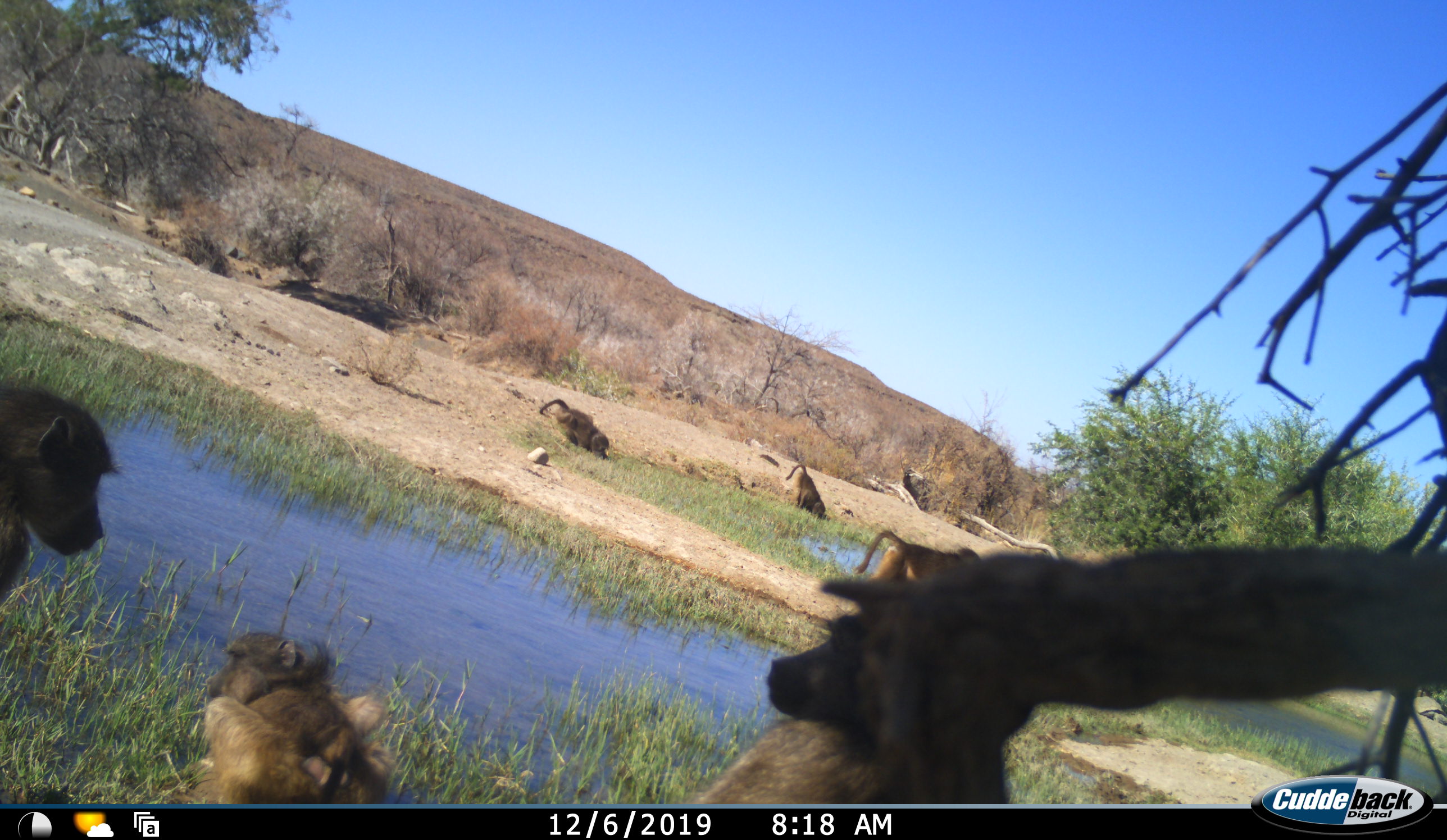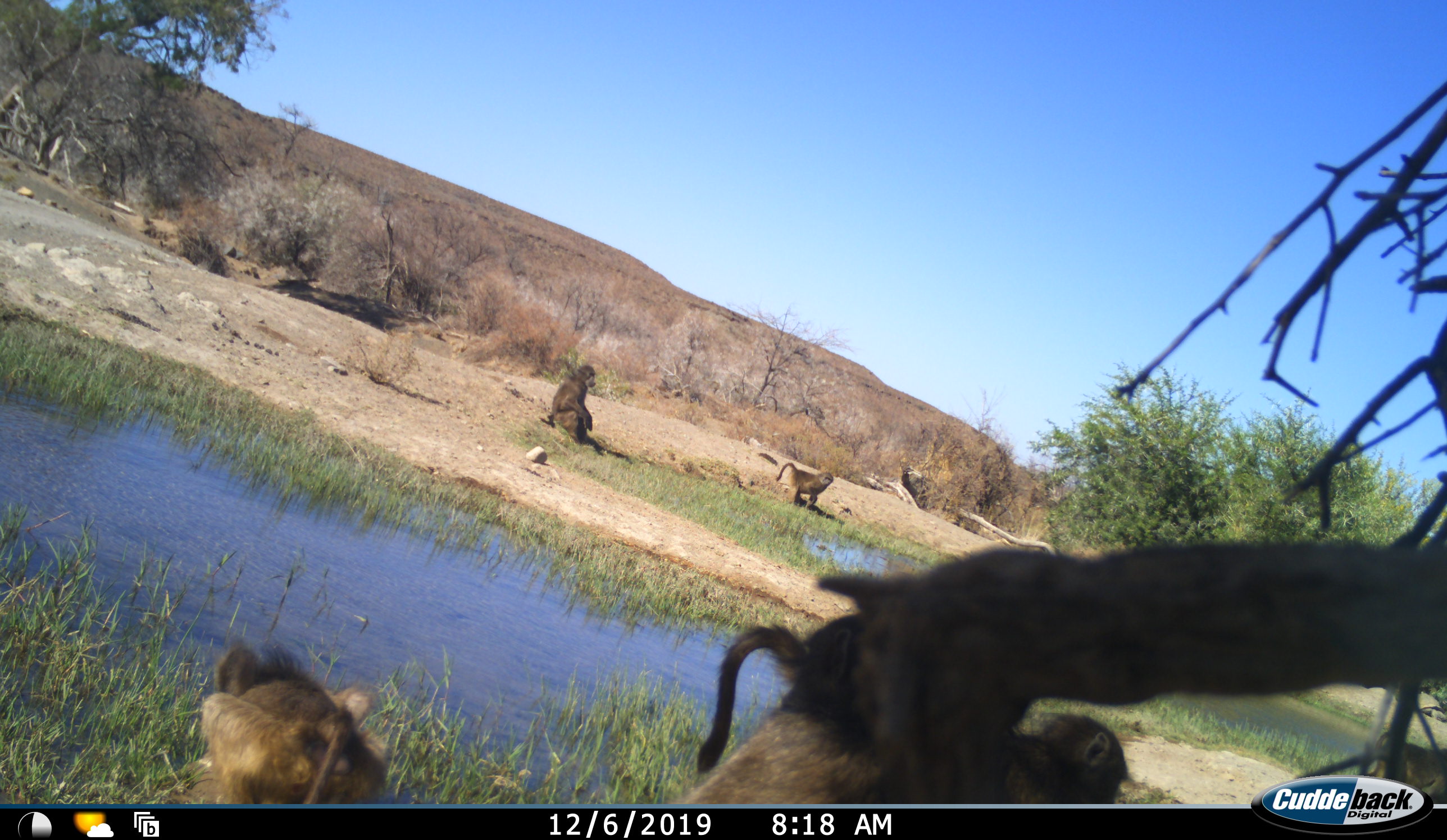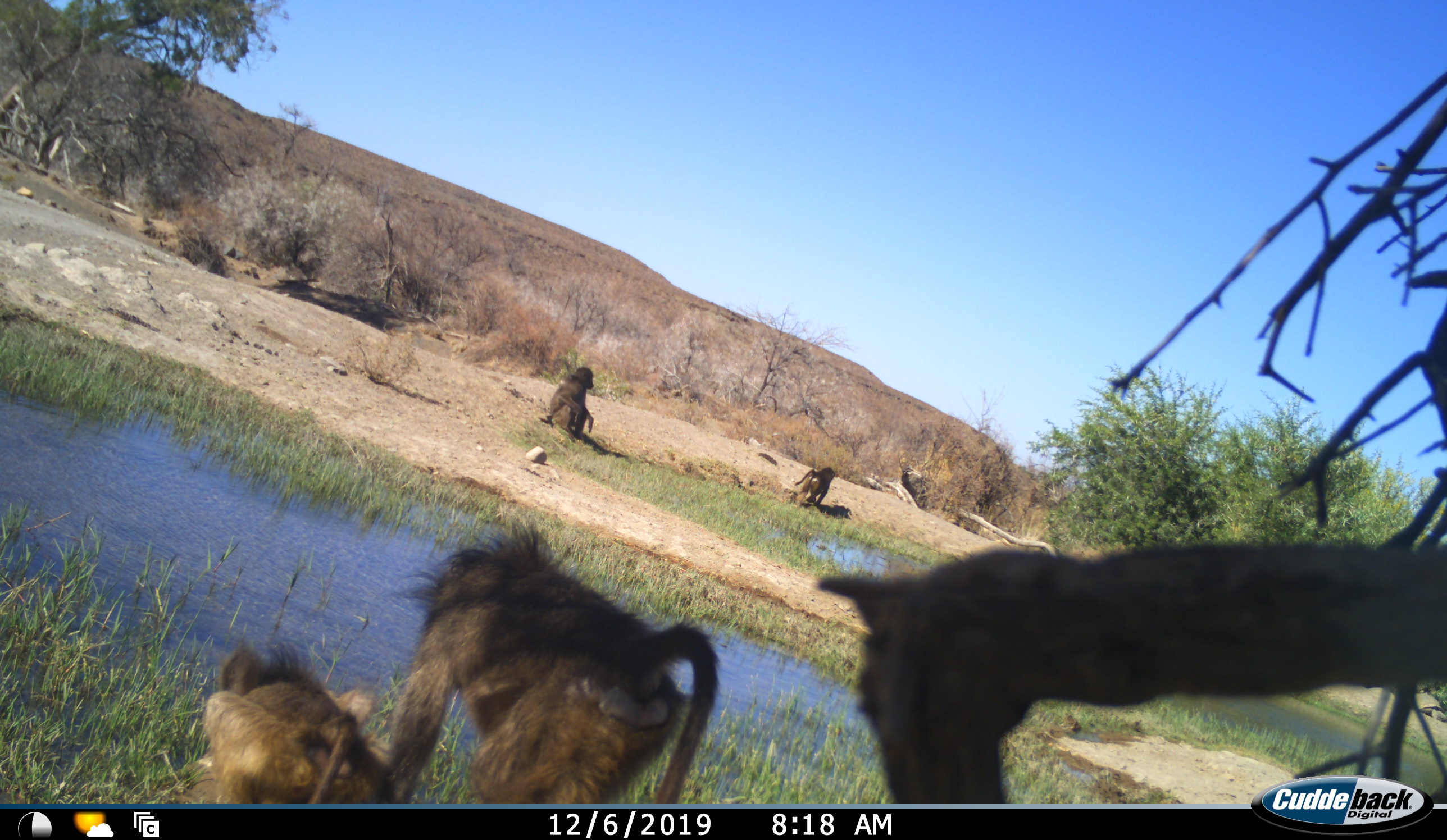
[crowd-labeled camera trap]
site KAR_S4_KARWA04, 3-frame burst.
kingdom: Animalia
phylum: Chordata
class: Mammalia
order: Primates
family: Cercopithecidae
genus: Papio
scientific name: Papio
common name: baboon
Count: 6.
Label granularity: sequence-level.